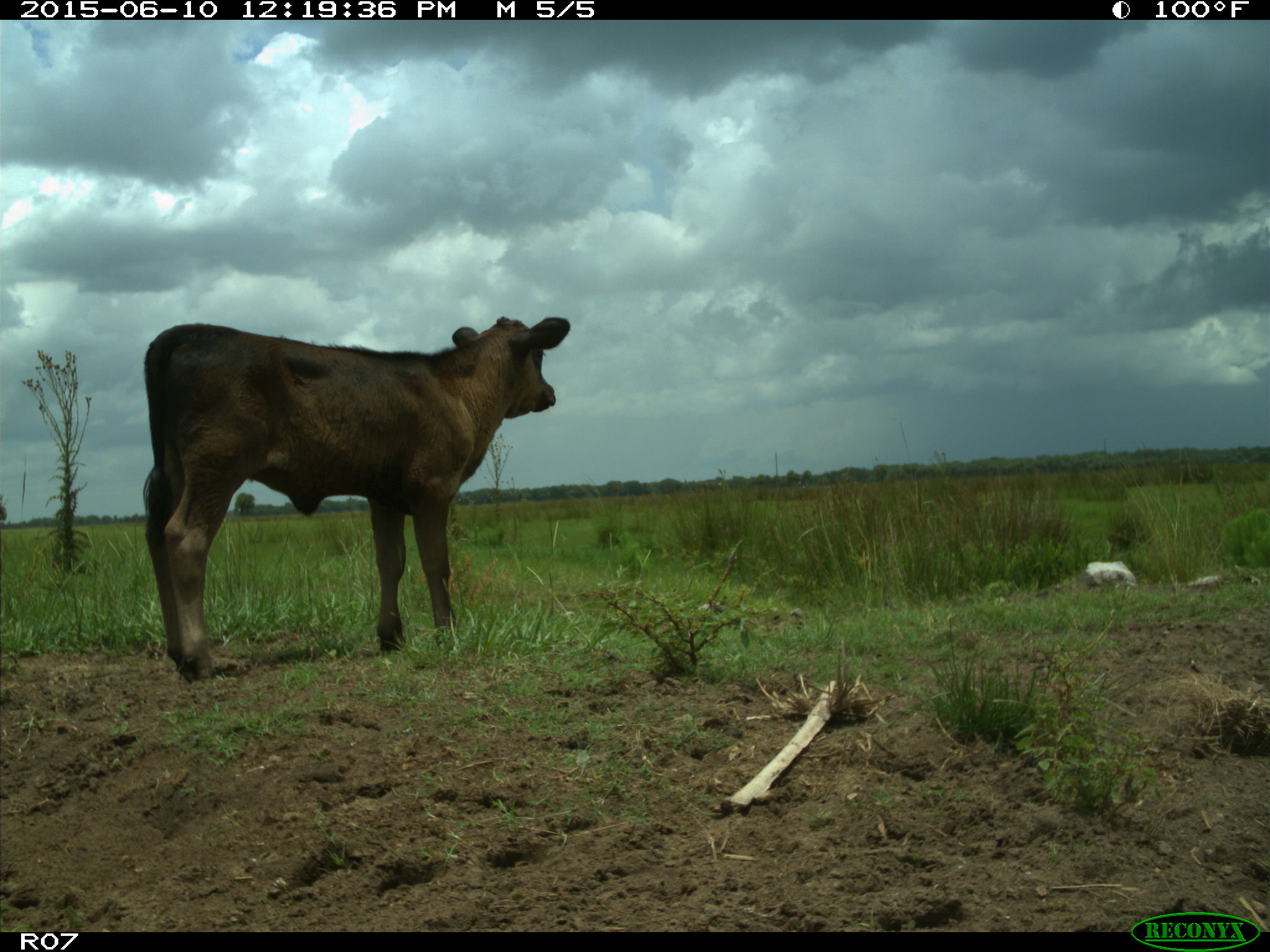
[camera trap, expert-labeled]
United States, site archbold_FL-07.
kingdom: Animalia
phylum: Chordata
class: Mammalia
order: Artiodactyla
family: Bovidae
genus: Bos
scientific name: Bos taurus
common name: domestic cow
Bos taurus (domestic cow).